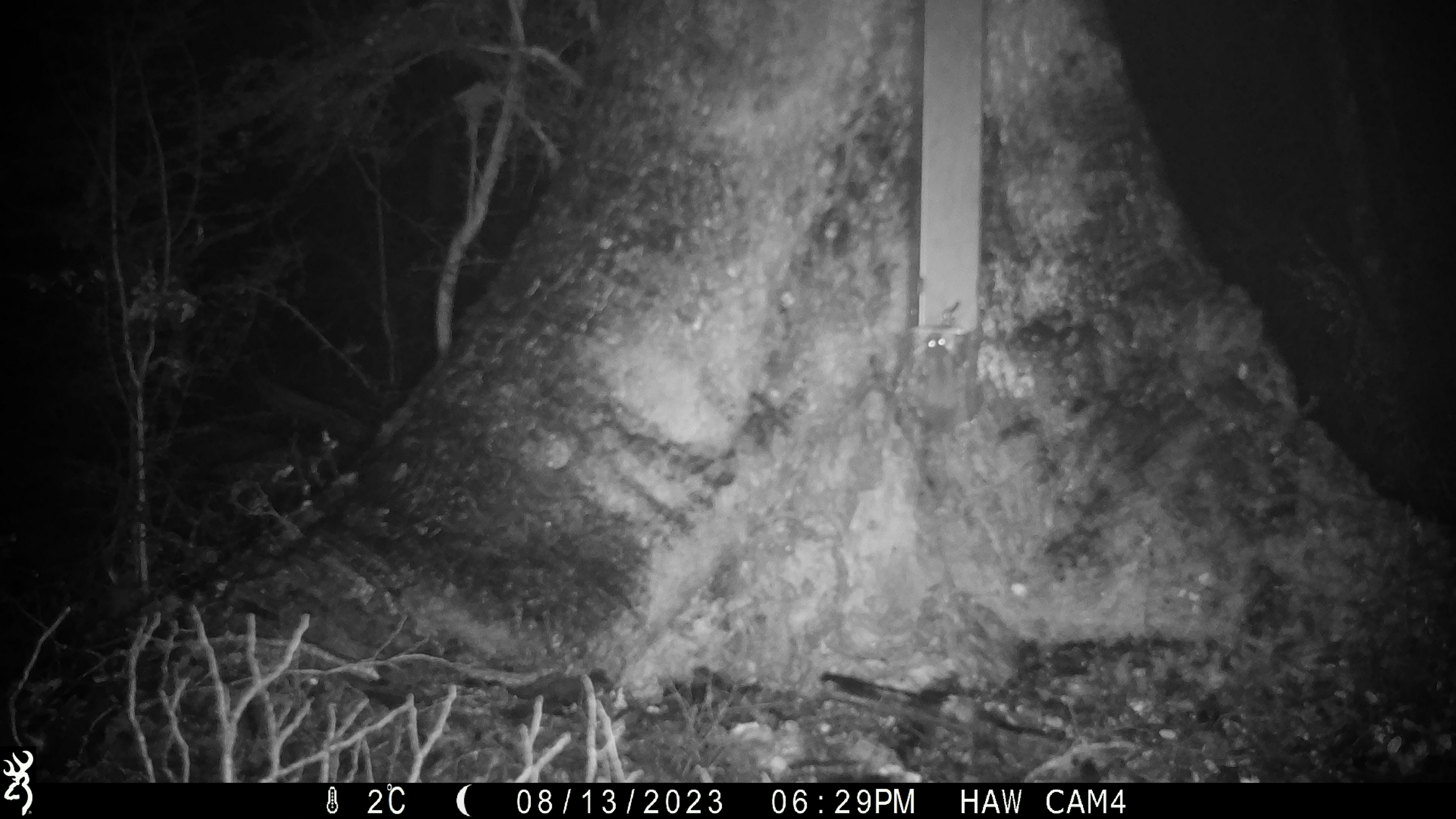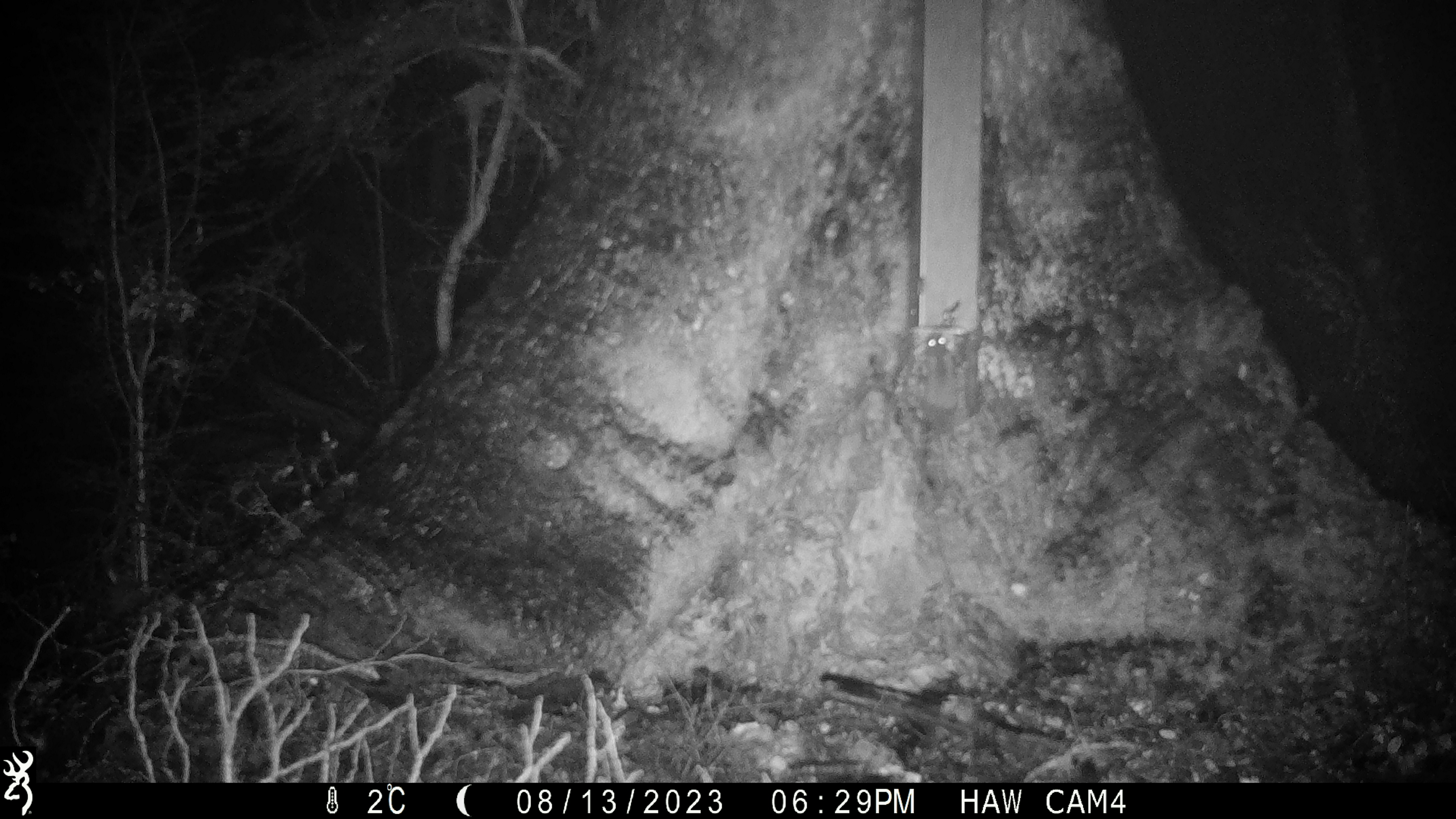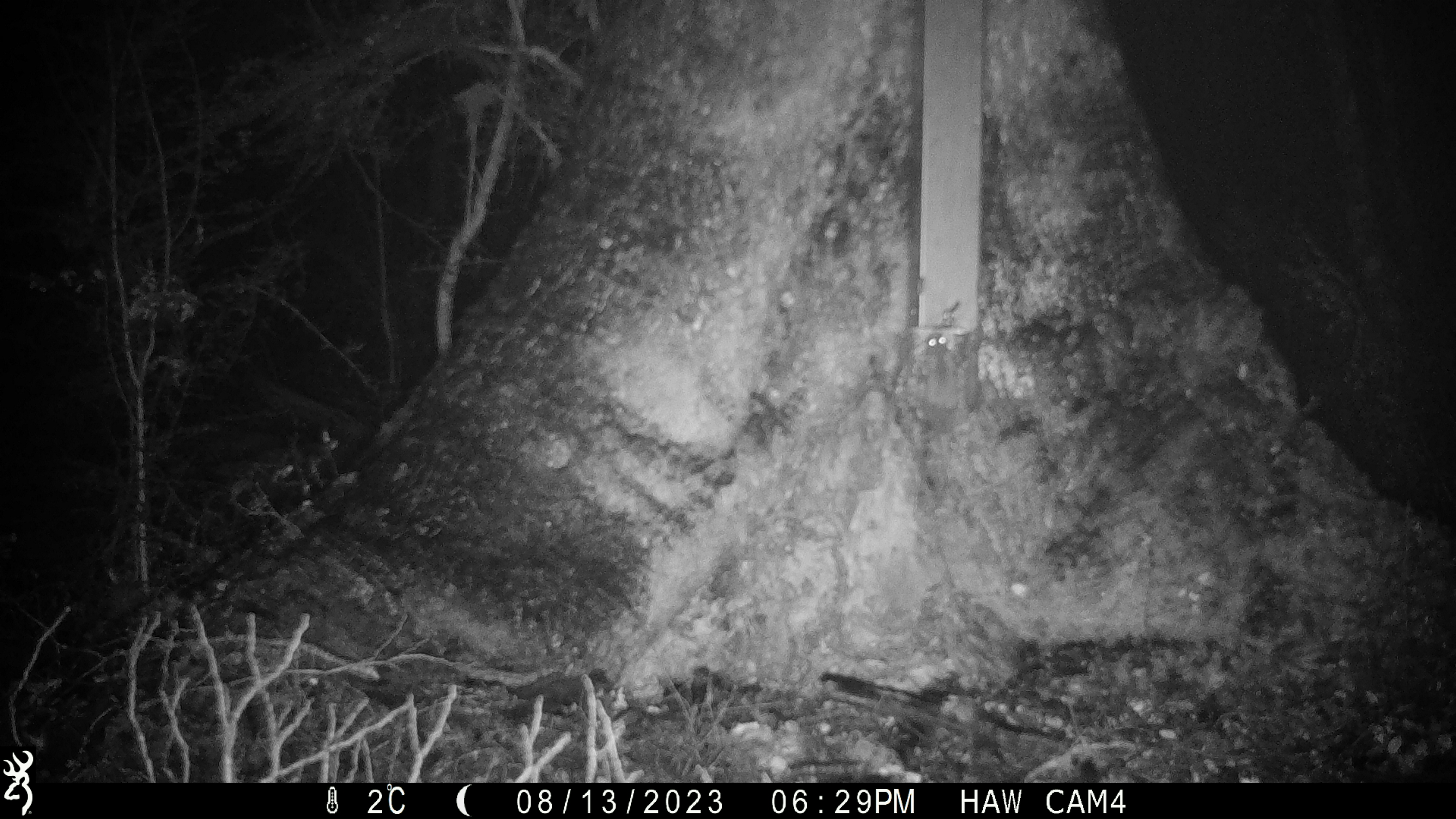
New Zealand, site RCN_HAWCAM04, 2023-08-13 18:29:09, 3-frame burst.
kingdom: Animalia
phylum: Chordata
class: Mammalia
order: Rodentia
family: Muridae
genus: Mus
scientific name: Mus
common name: mouse